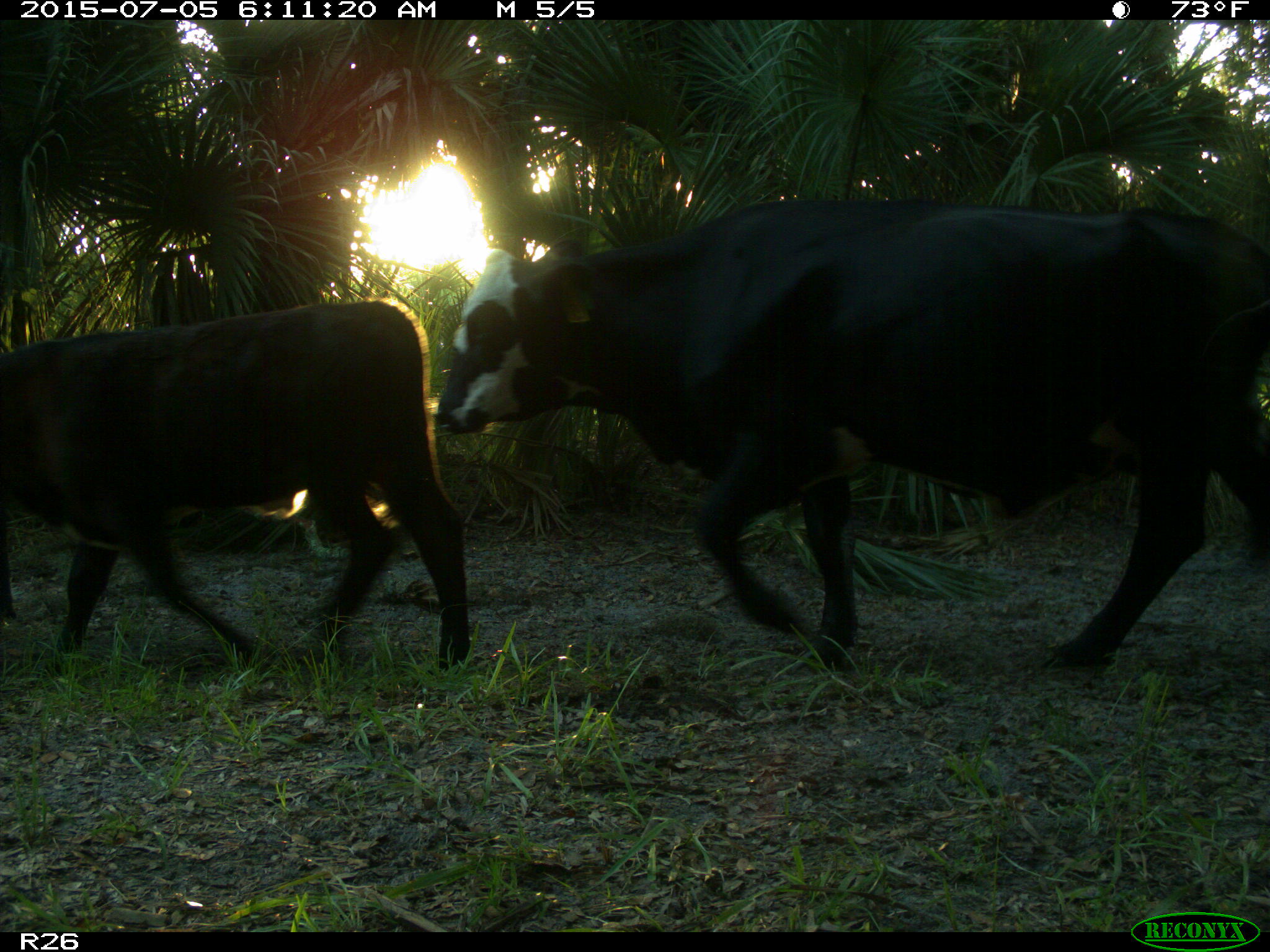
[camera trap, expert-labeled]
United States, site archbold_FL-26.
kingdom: Animalia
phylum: Chordata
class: Mammalia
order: Artiodactyla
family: Bovidae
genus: Bos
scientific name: Bos taurus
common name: domestic cow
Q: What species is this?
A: Bos taurus (domestic cow).